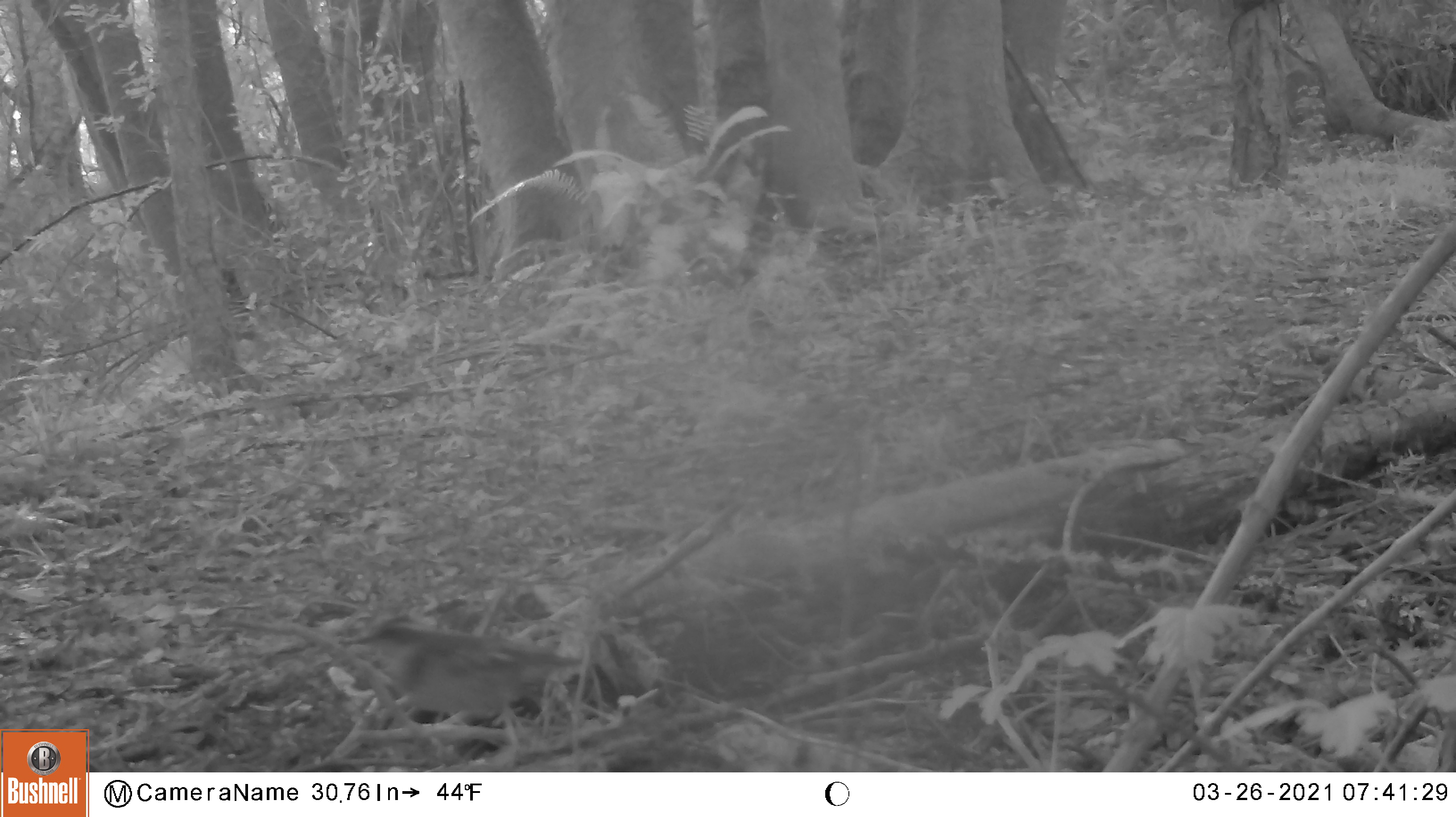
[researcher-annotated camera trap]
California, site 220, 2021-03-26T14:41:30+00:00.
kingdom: Animalia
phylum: Chordata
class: Aves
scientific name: Aves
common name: bird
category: unknown bird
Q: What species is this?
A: Unknown bird (bird) (Aves).